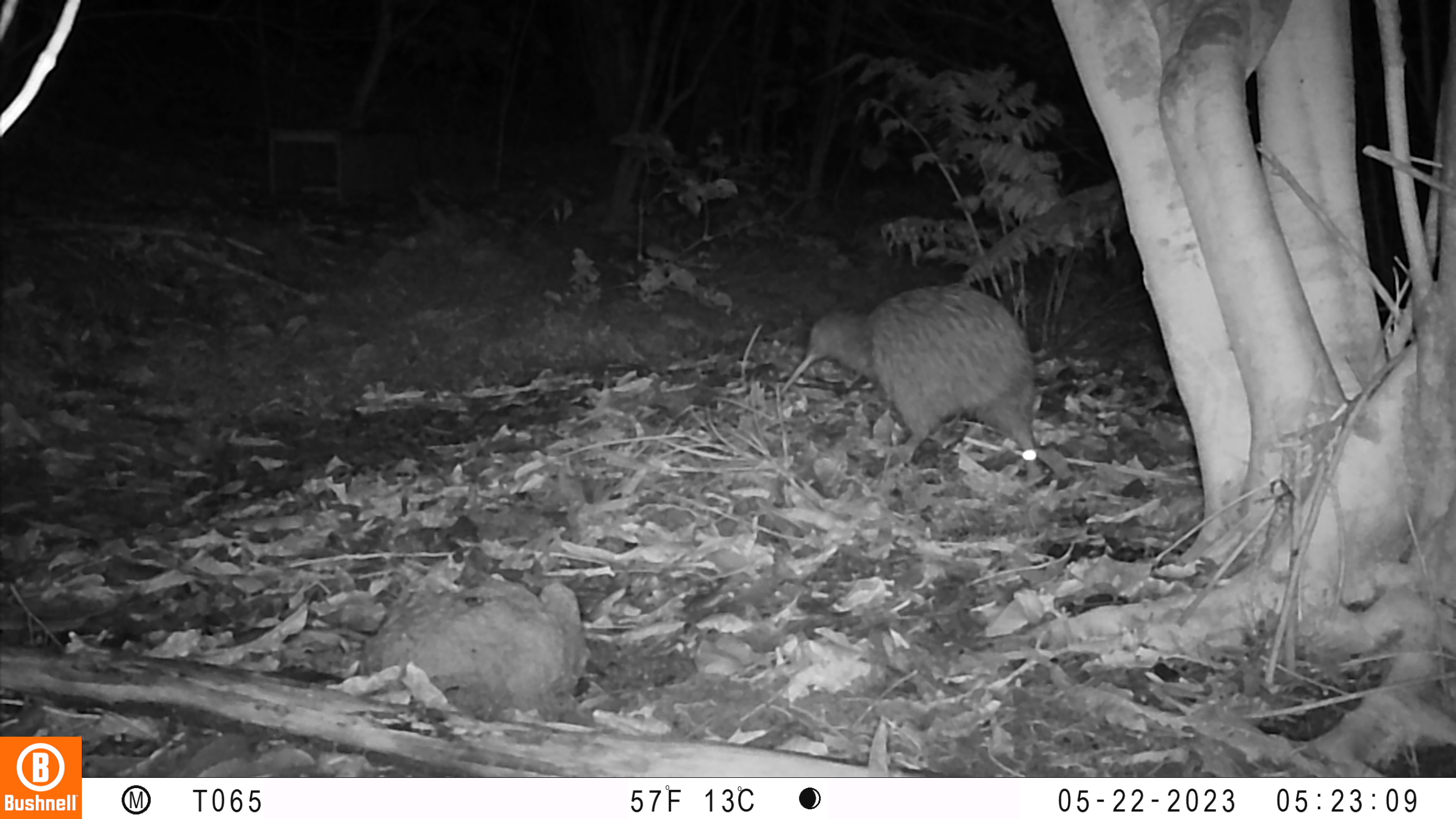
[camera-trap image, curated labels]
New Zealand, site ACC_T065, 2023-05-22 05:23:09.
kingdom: Animalia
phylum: Chordata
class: Aves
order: Apterygiformes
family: Apterygidae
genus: Apteryx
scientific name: Apteryx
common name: kiwi